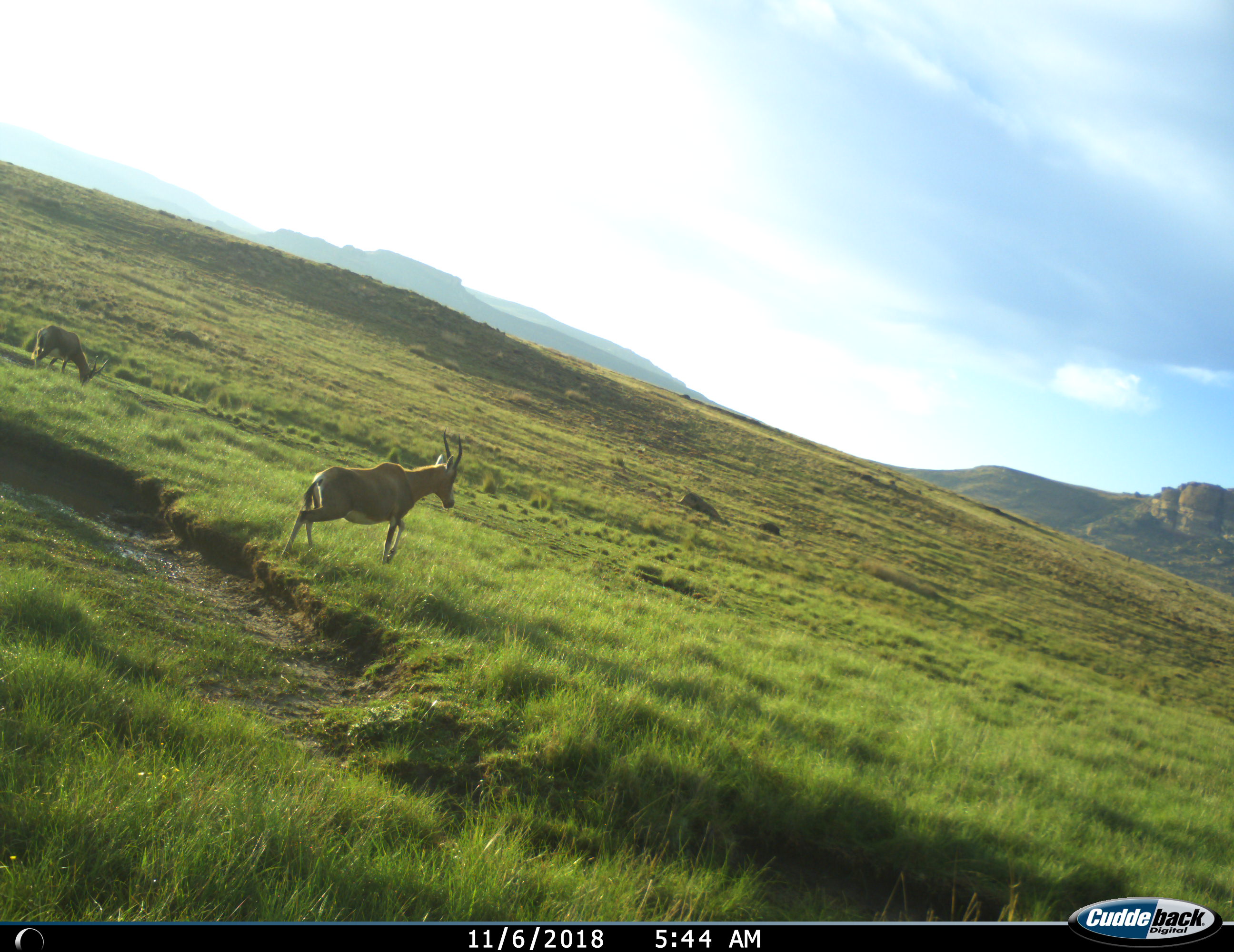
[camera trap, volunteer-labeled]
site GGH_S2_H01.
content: unidentified animal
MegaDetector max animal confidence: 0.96